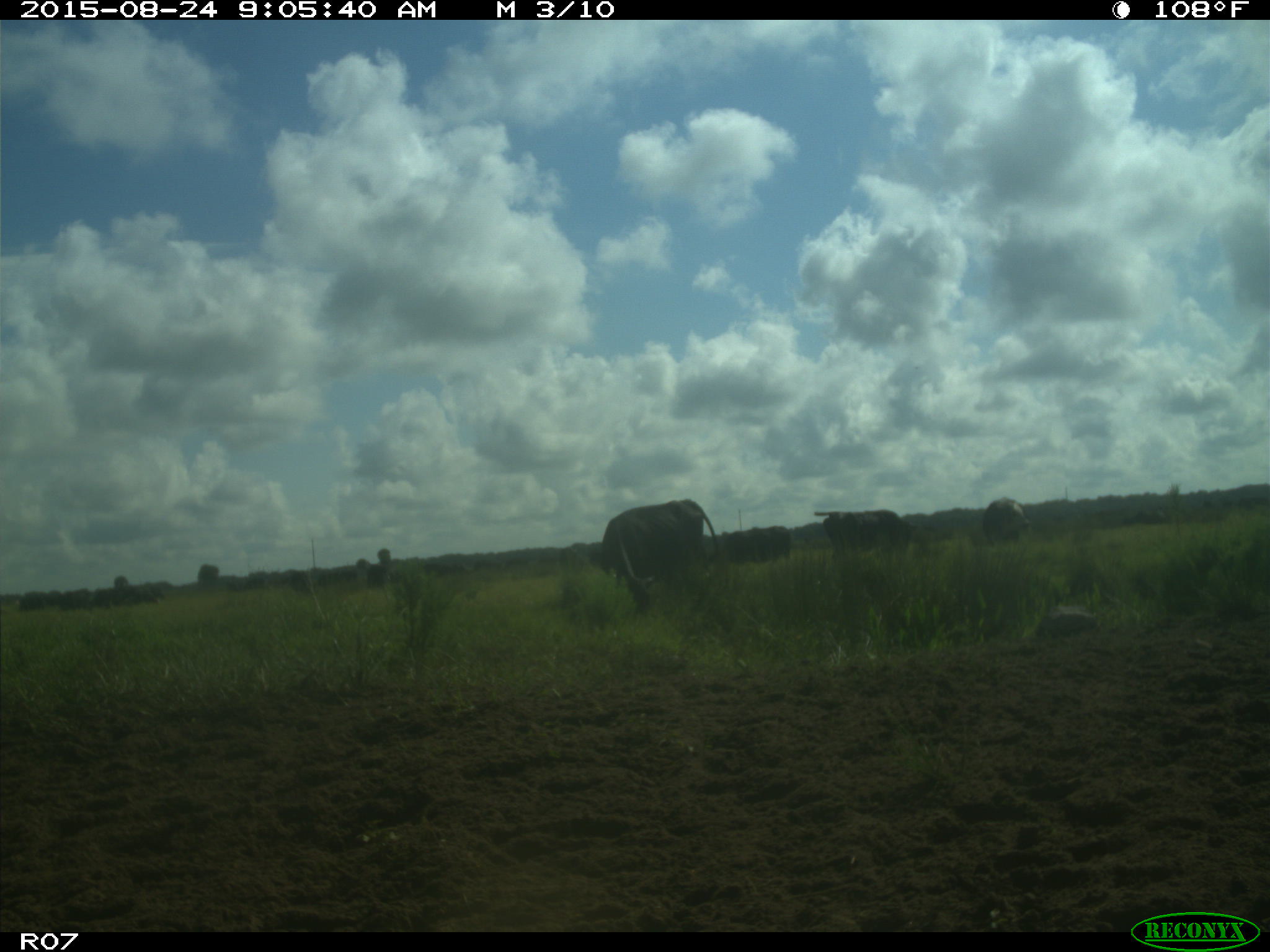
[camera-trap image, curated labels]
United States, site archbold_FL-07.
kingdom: Animalia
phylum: Chordata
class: Mammalia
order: Artiodactyla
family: Bovidae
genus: Bos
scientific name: Bos taurus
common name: domestic cow